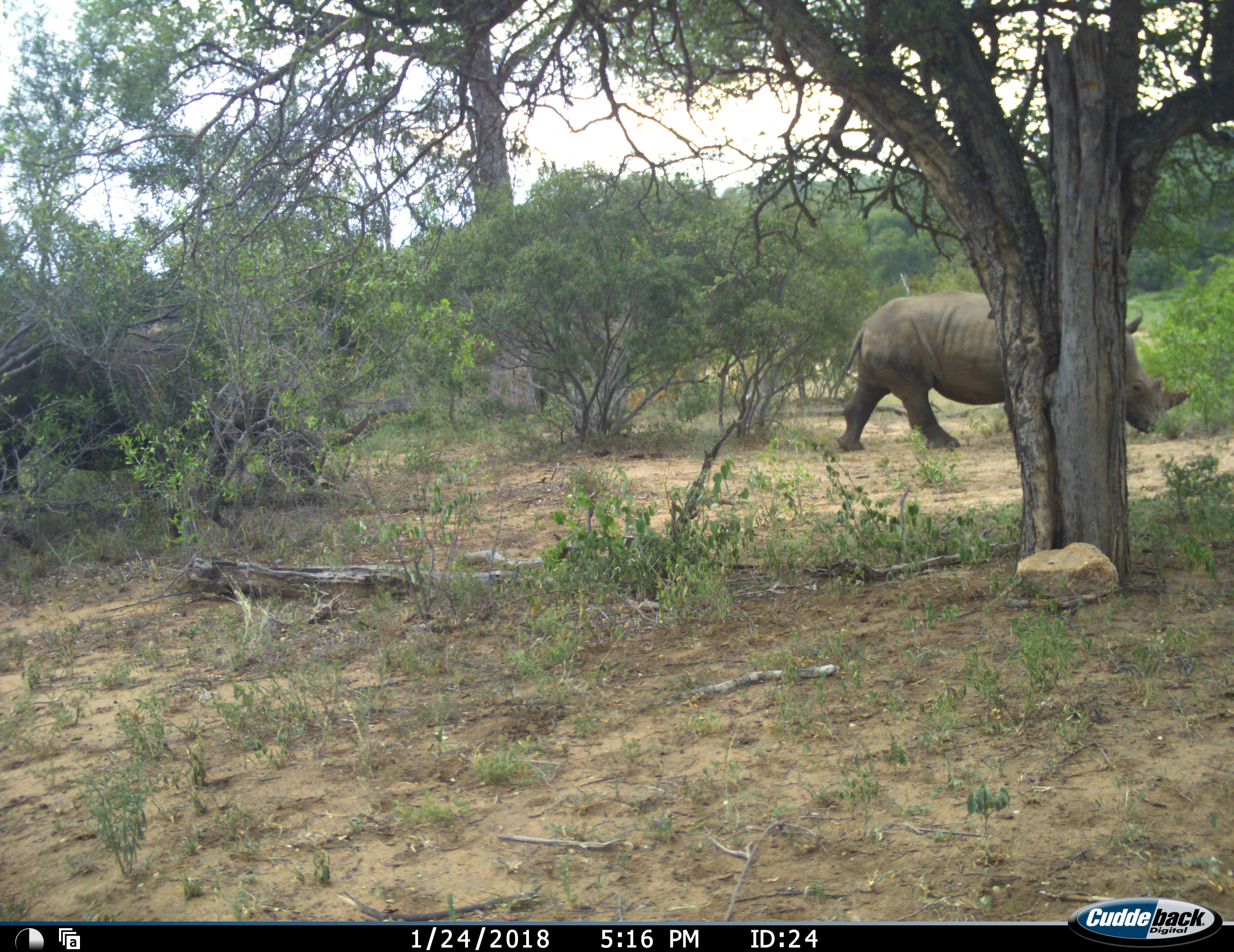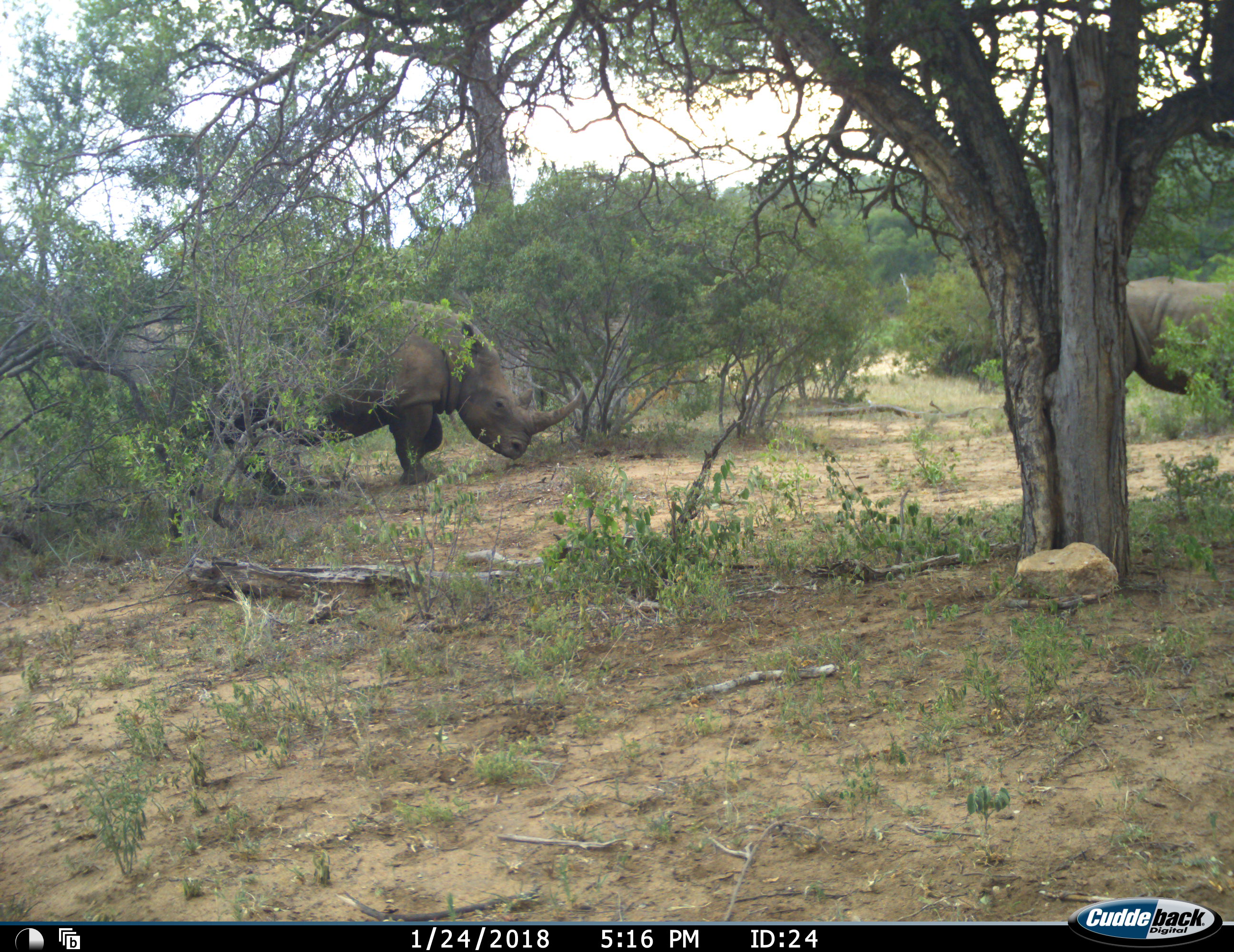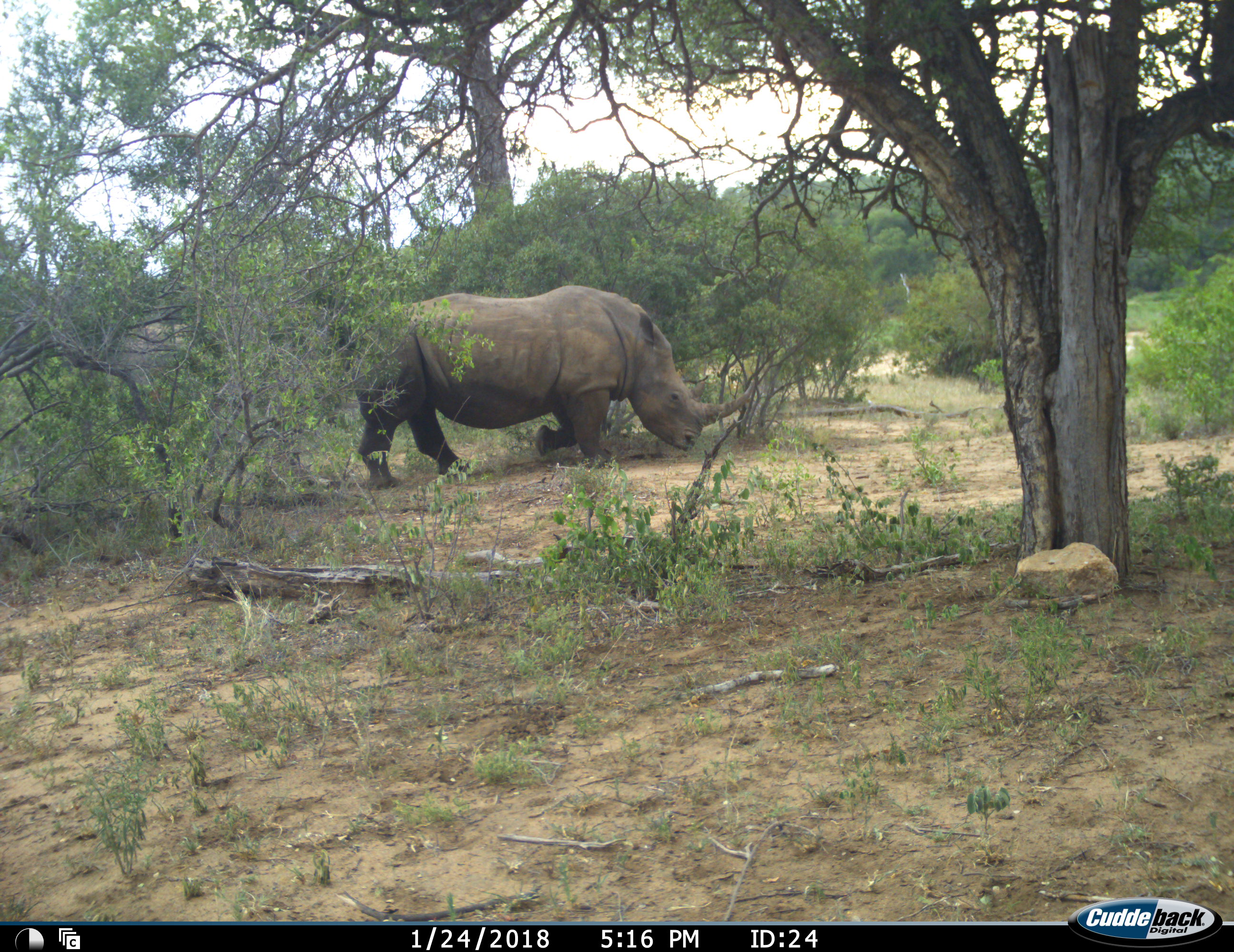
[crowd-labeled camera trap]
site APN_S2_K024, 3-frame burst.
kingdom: Animalia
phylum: Chordata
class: Mammalia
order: Perissodactyla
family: Rhinocerotidae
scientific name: Rhinocerotidae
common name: unknown rhinoceros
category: rhinocerosunknown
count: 2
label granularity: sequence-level